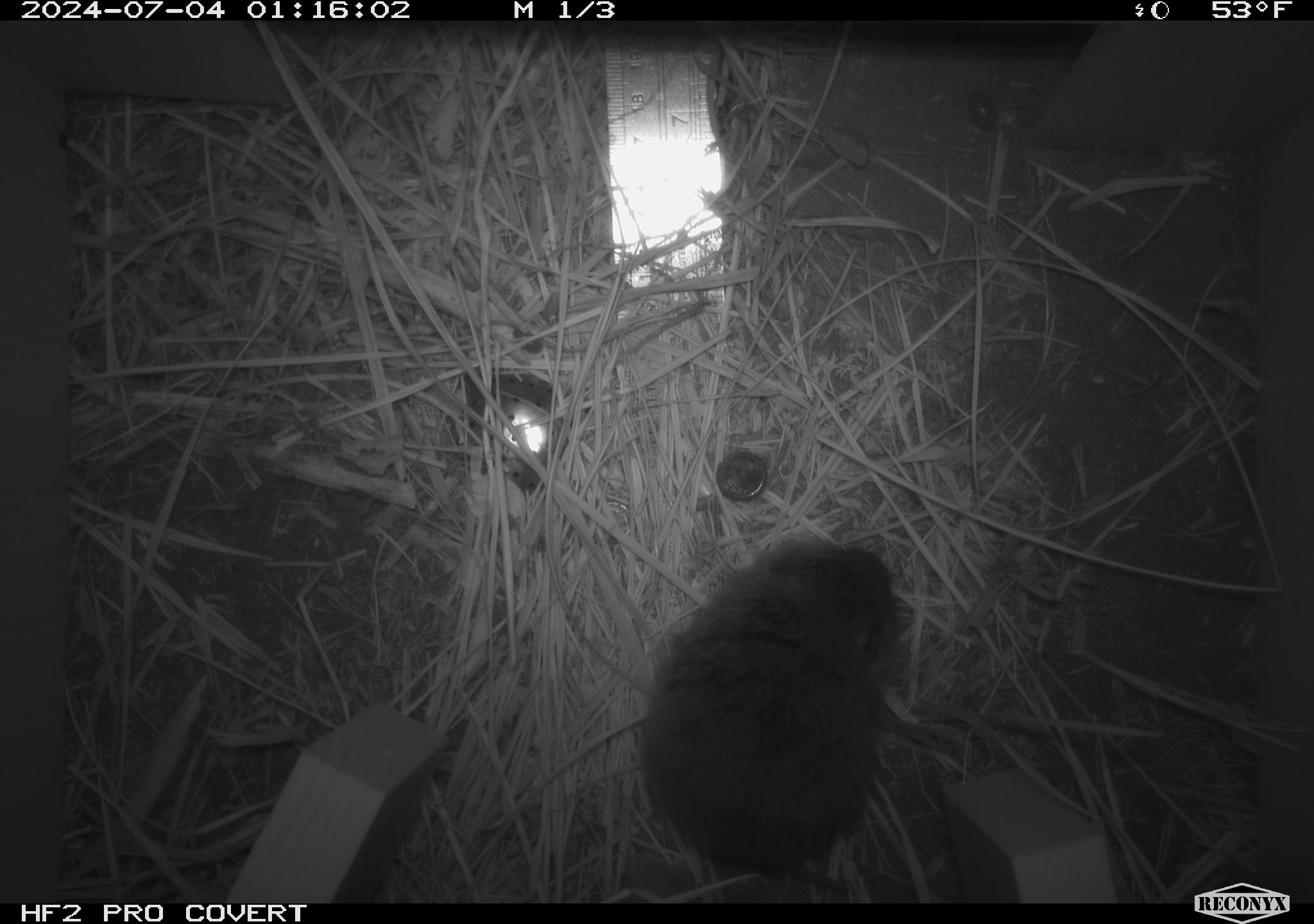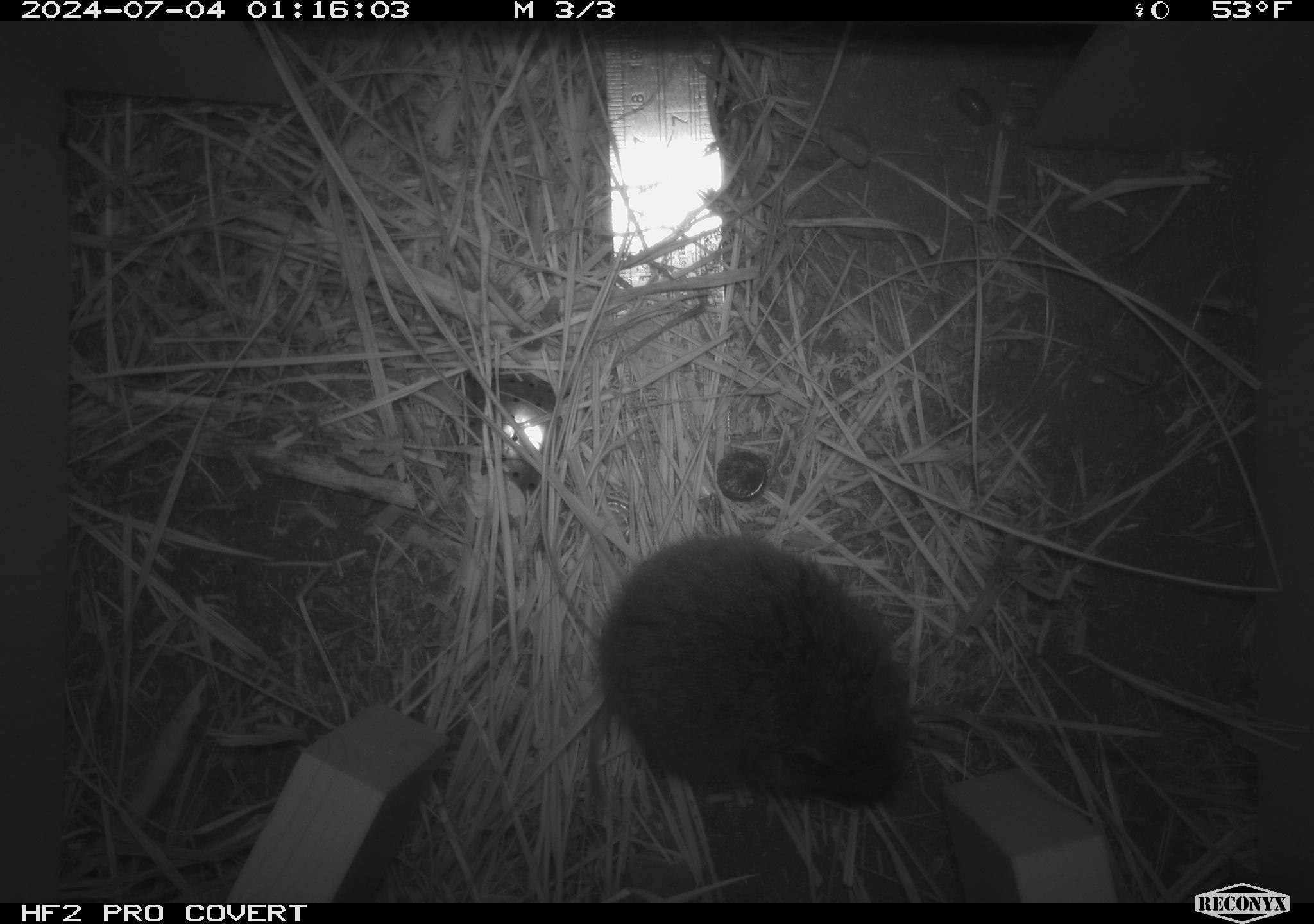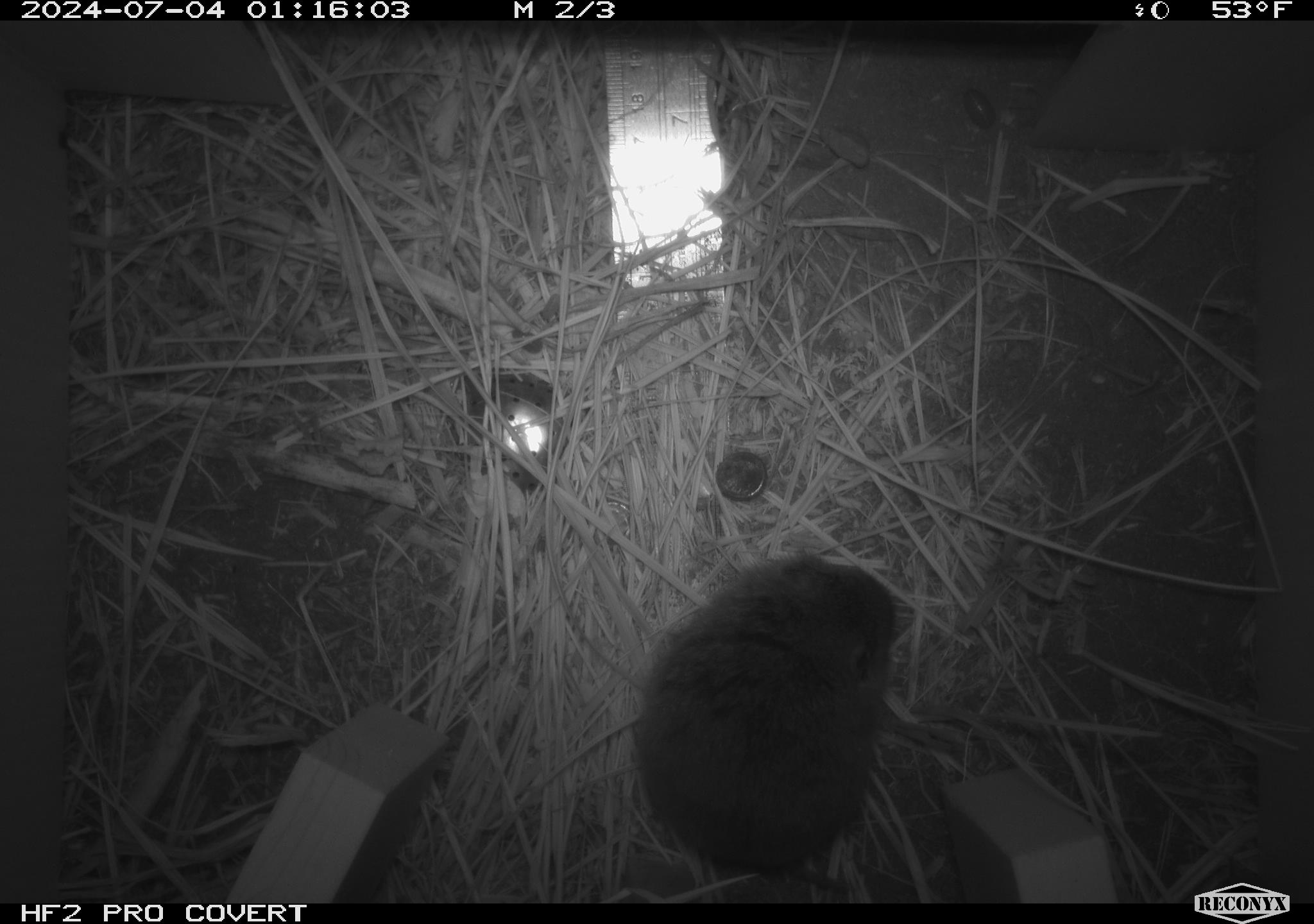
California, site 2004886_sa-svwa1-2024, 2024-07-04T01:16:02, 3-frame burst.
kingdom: Animalia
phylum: Chordata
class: Mammalia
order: Rodentia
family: Cricetidae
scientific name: Arvicolinae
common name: voles, lemmings, and muskrats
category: arvicolinae subfamily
Arvicolinae subfamily (voles, lemmings, and muskrats) (Arvicolinae).